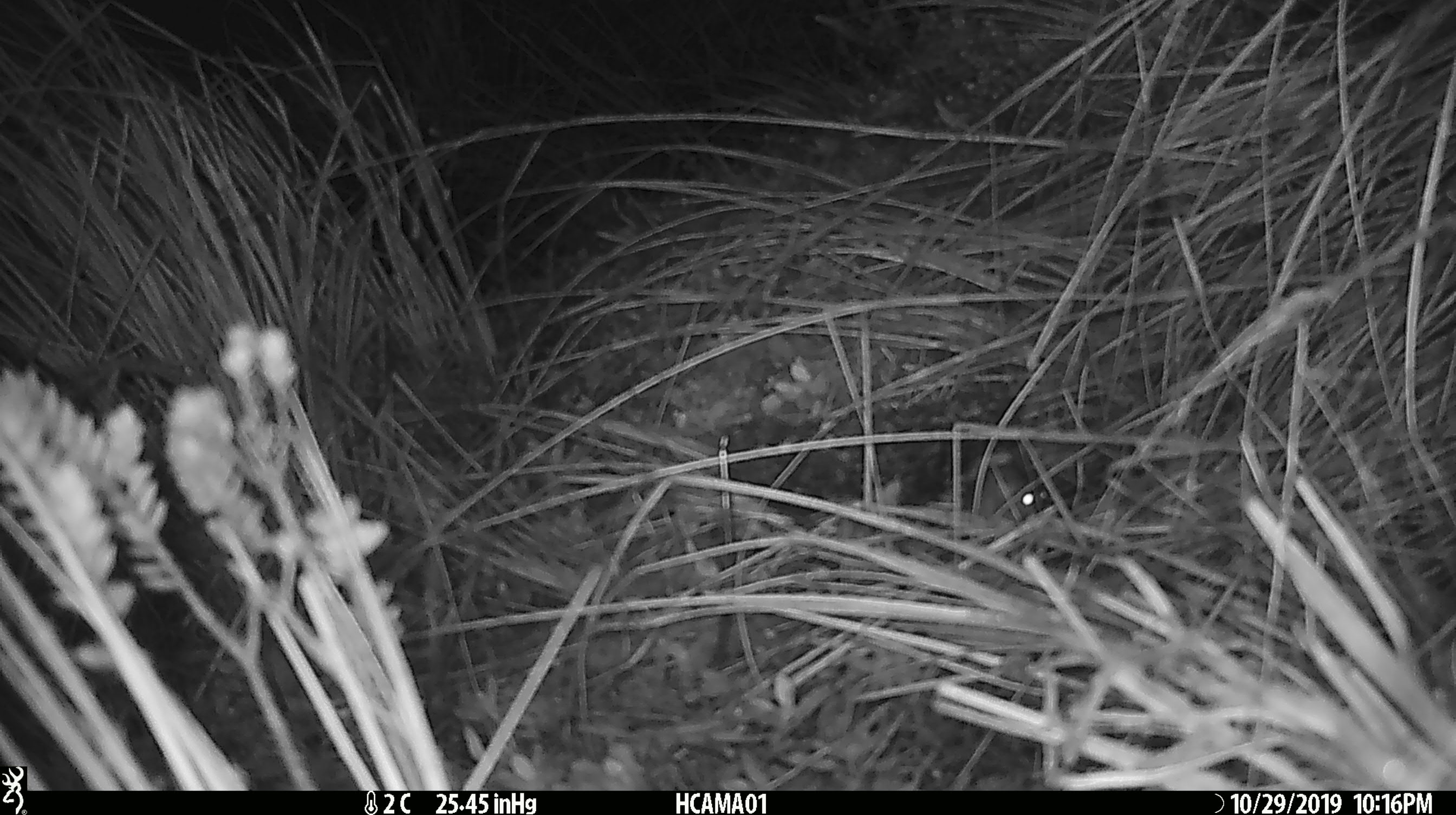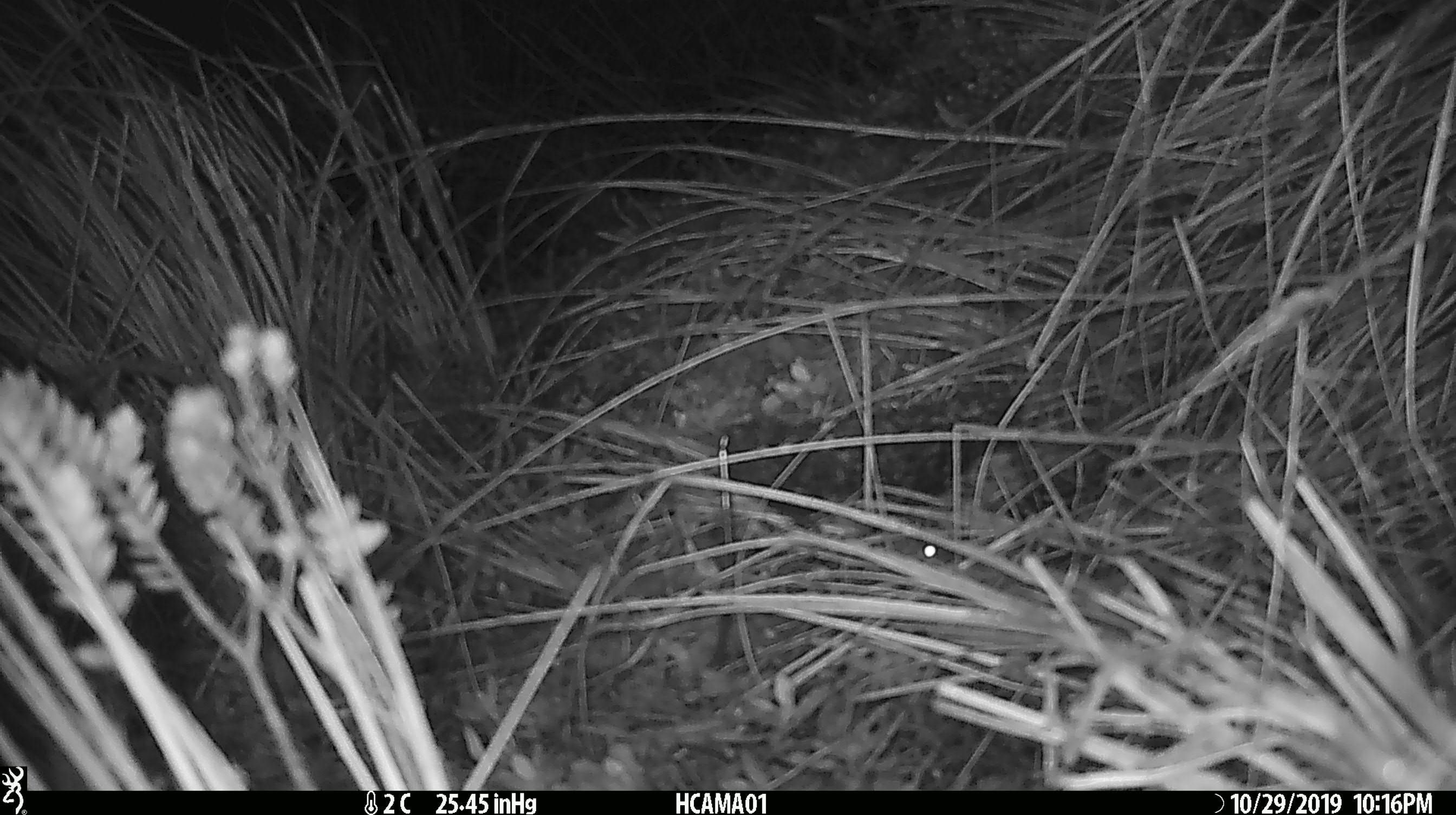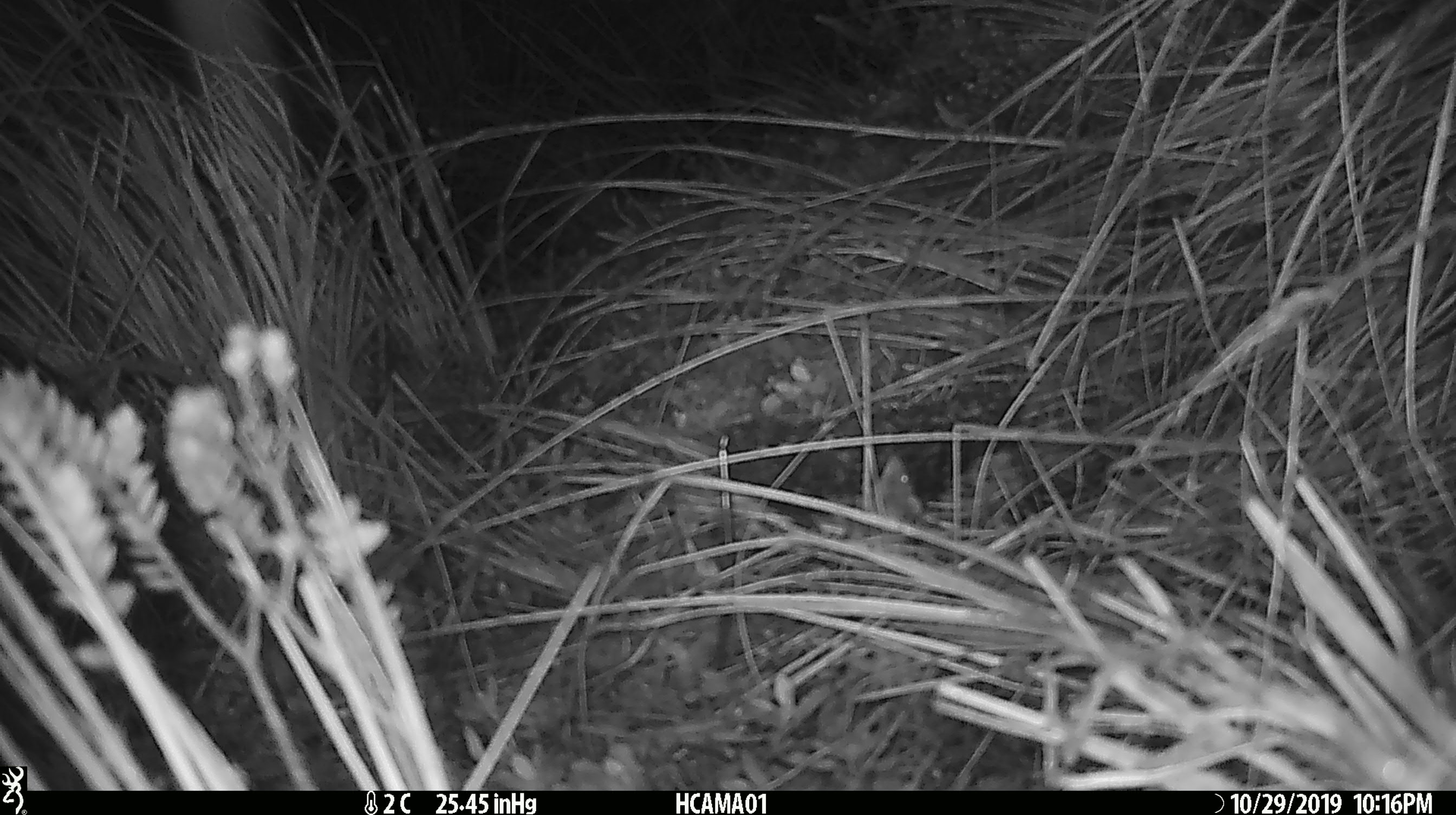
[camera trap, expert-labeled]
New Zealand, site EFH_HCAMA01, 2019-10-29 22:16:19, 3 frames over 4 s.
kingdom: Animalia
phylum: Chordata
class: Mammalia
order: Rodentia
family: Muridae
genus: Mus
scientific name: Mus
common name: mouse